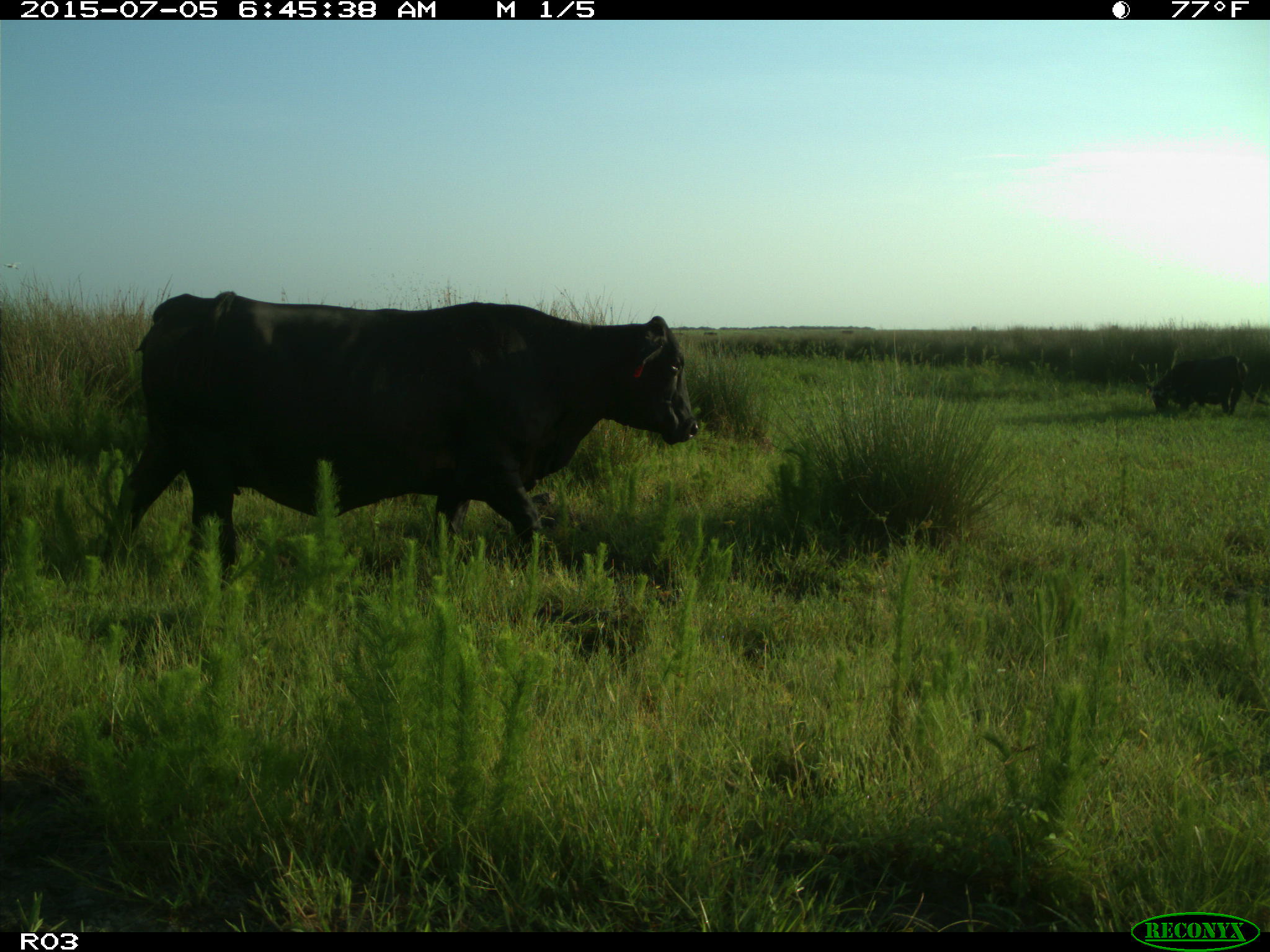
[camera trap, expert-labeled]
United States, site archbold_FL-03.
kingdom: Animalia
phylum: Chordata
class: Mammalia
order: Artiodactyla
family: Bovidae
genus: Bos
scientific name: Bos taurus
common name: domestic cow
Bos taurus (domestic cow).